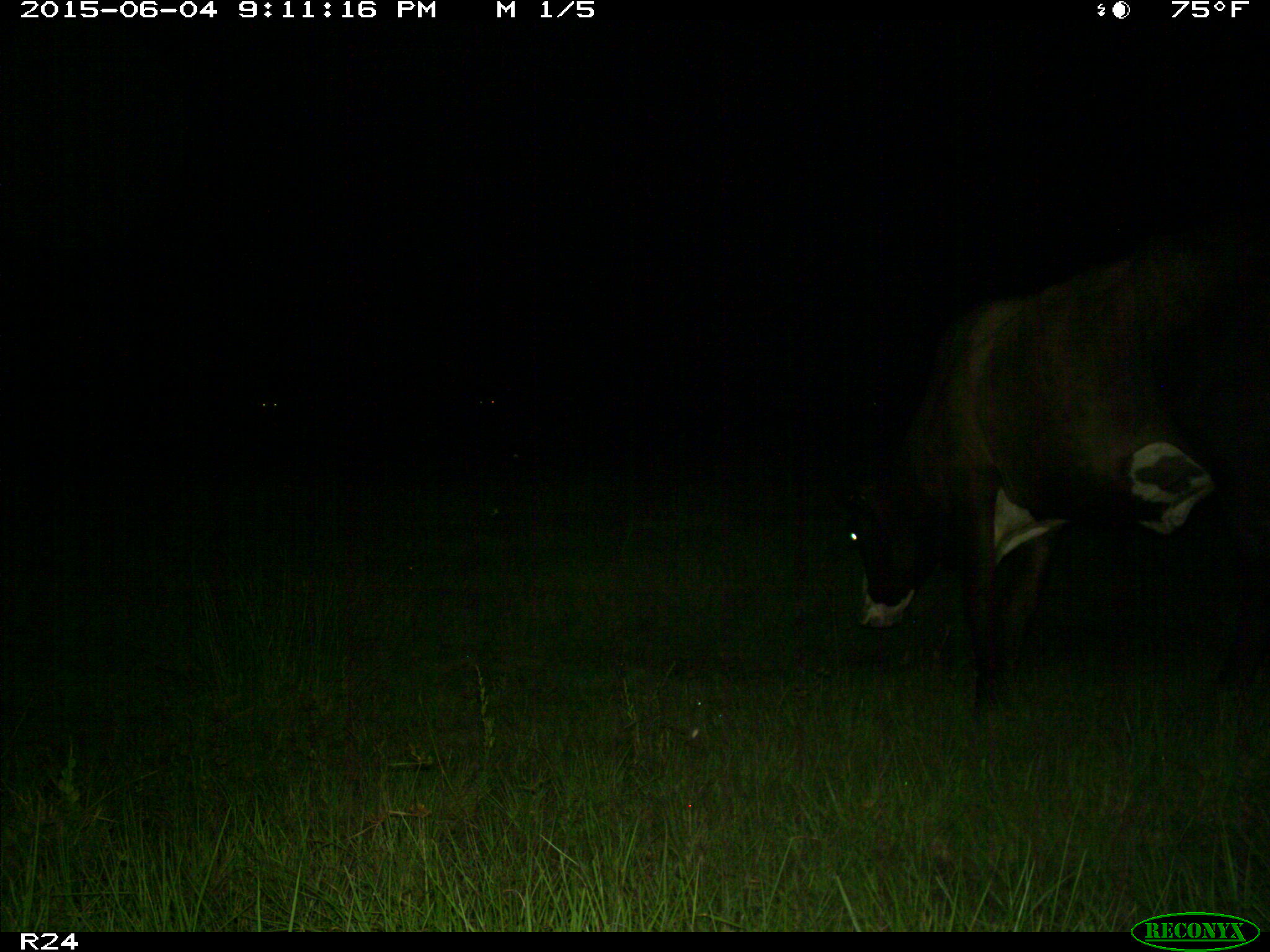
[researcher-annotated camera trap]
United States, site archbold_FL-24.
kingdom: Animalia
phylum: Chordata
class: Mammalia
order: Artiodactyla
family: Bovidae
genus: Bos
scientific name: Bos taurus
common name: domestic cow